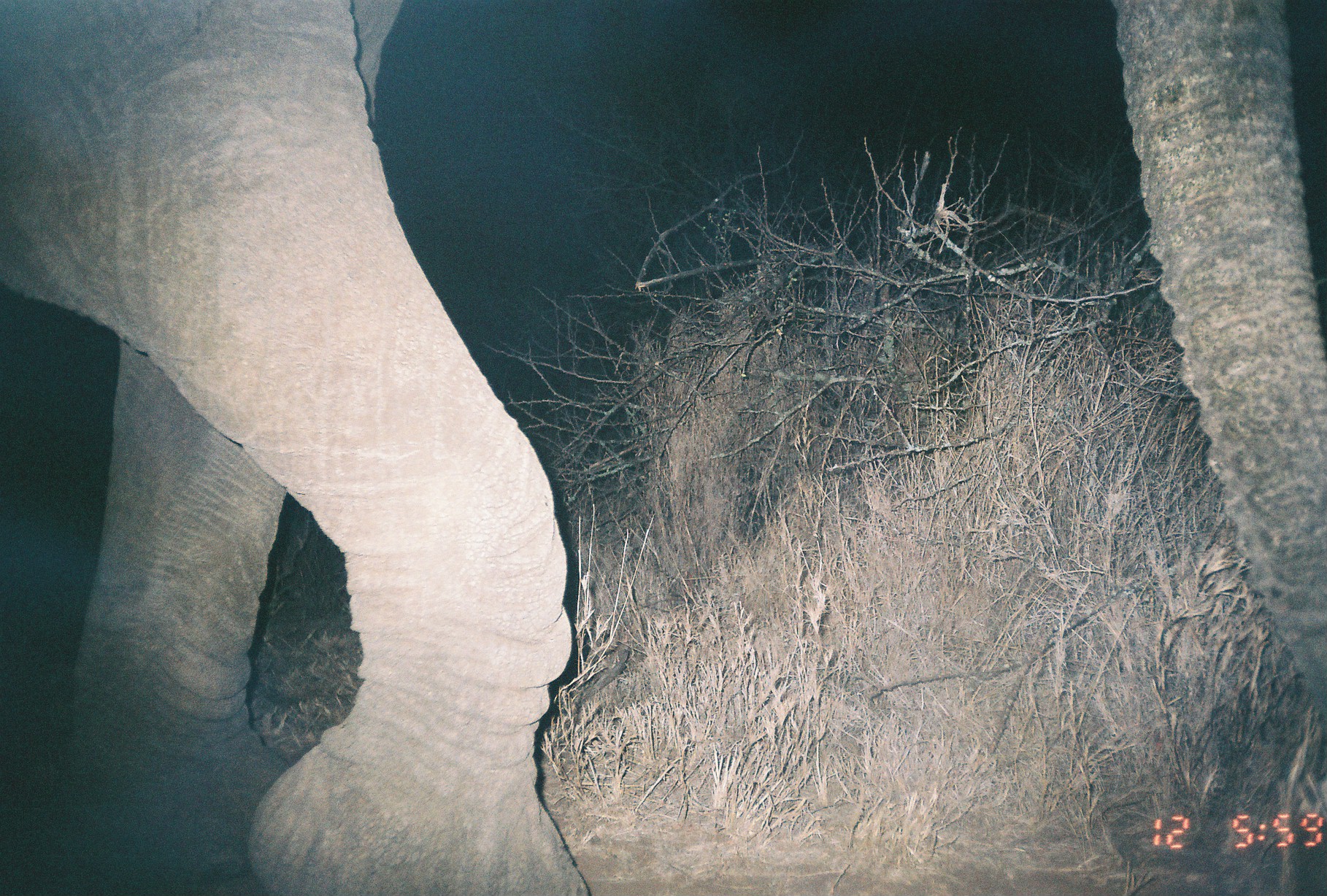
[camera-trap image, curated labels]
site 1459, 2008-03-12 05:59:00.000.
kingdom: Animalia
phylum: Chordata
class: Mammalia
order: Proboscidea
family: Elephantidae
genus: Loxodonta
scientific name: Loxodonta africana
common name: african bush elephant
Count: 1.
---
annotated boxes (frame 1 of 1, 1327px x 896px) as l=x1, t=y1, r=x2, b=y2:
loxodonta africana: l=0, t=0, r=1327, b=896